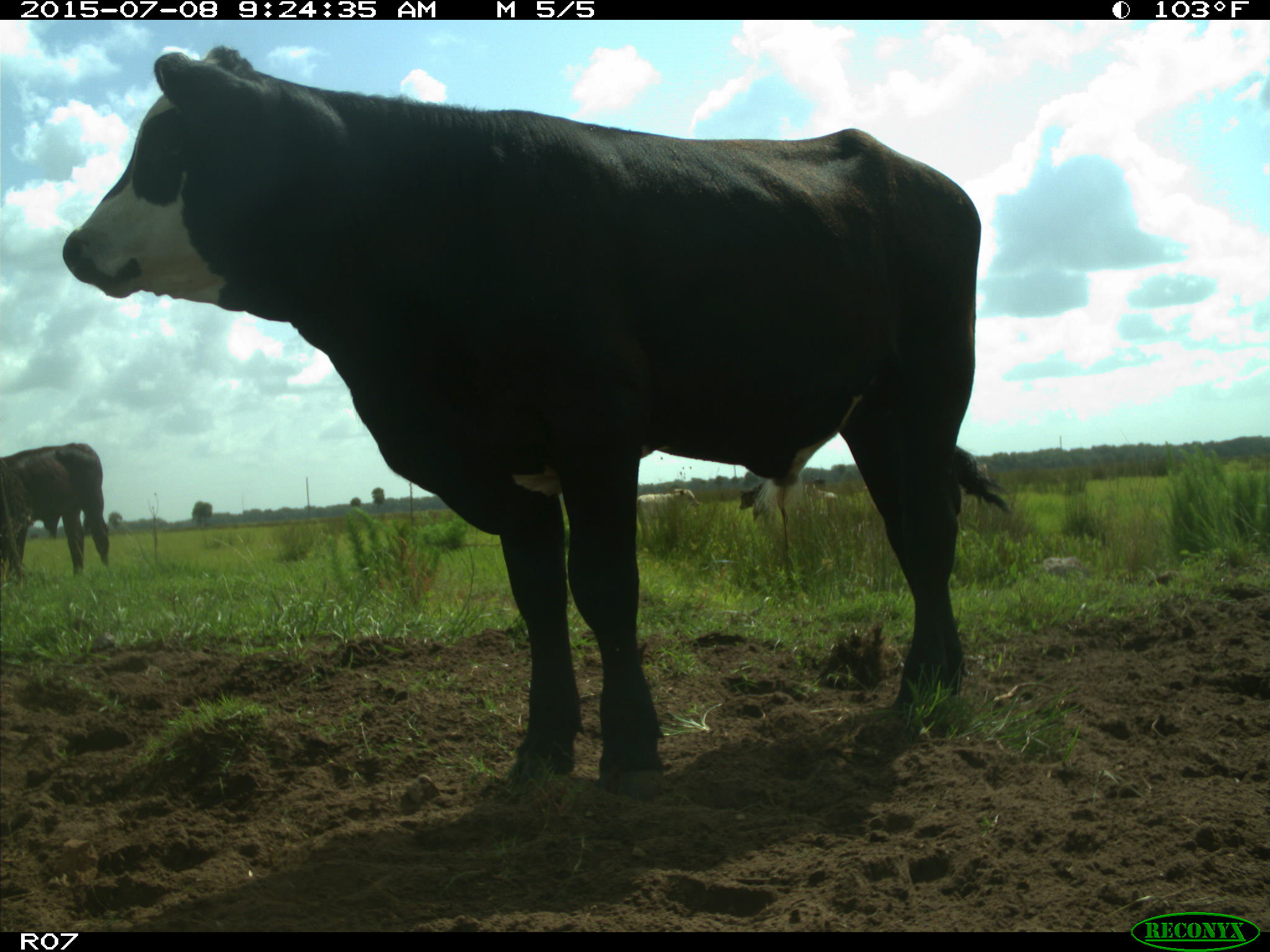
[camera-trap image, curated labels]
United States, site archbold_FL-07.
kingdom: Animalia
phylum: Chordata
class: Mammalia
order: Artiodactyla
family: Bovidae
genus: Bos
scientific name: Bos taurus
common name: domestic cow